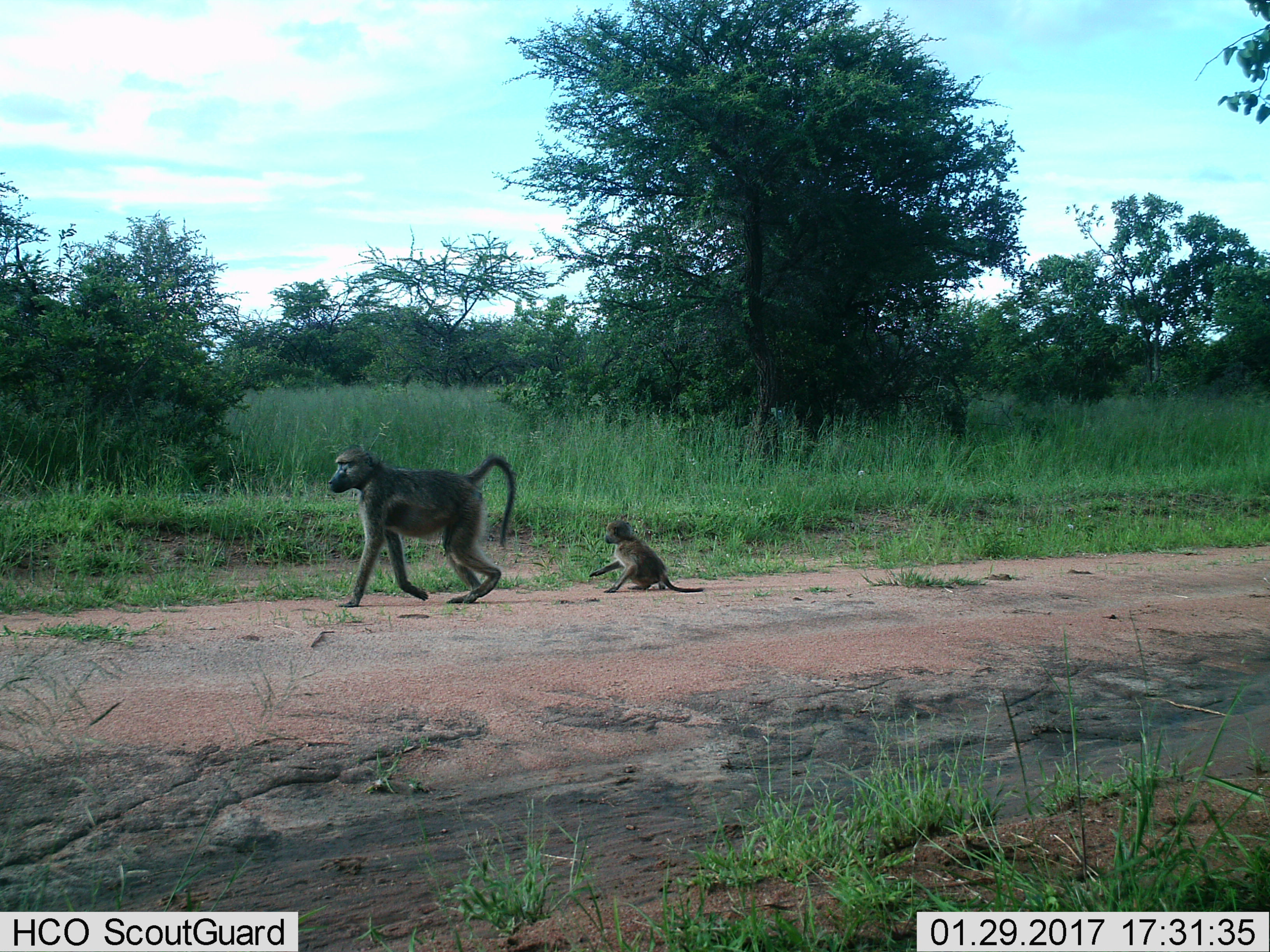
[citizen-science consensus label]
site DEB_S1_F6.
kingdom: Animalia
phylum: Chordata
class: Mammalia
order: Primates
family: Cercopithecidae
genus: Papio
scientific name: Papio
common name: baboon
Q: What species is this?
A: Baboon (Papio).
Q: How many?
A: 2.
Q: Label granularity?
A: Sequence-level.